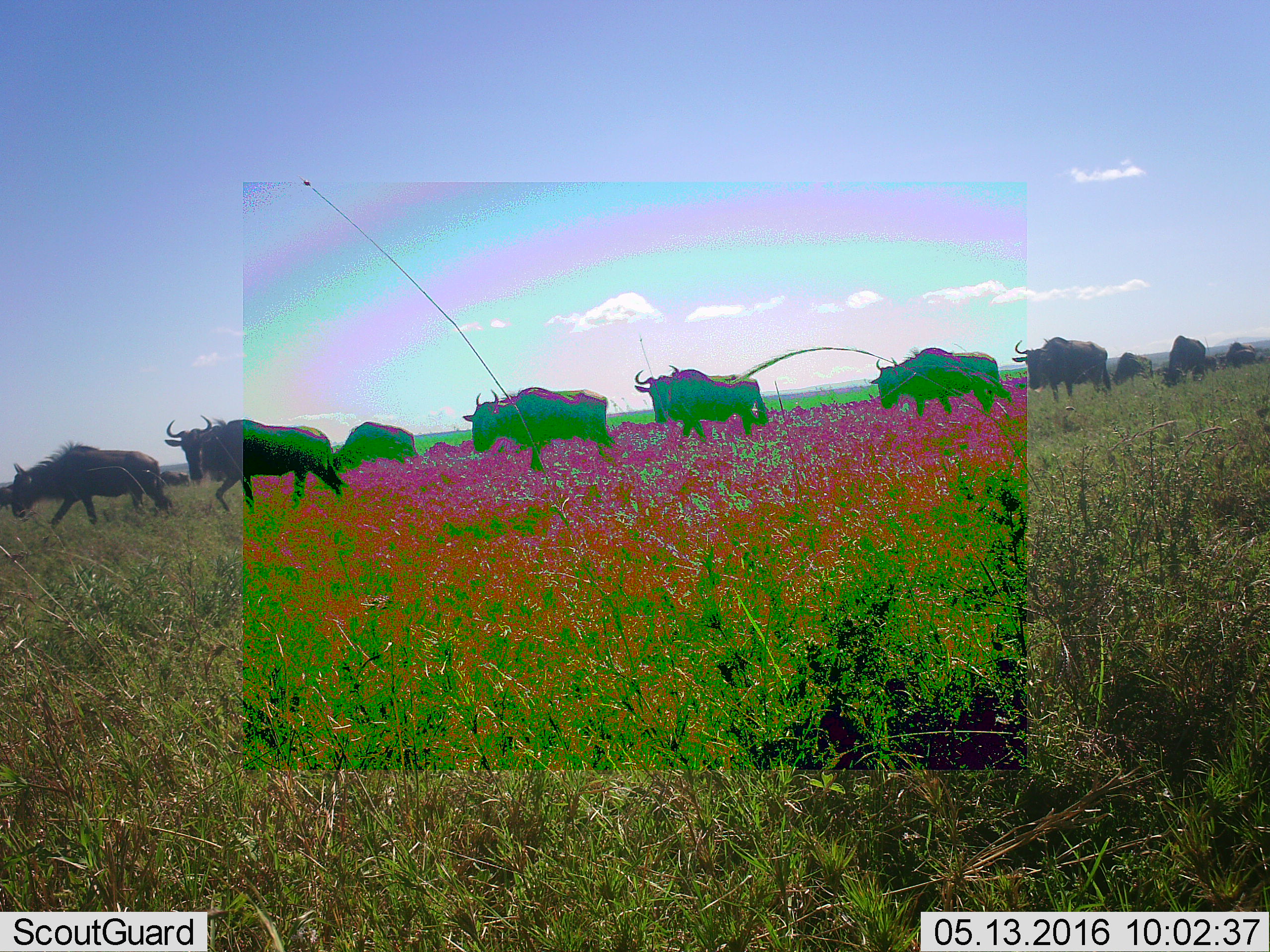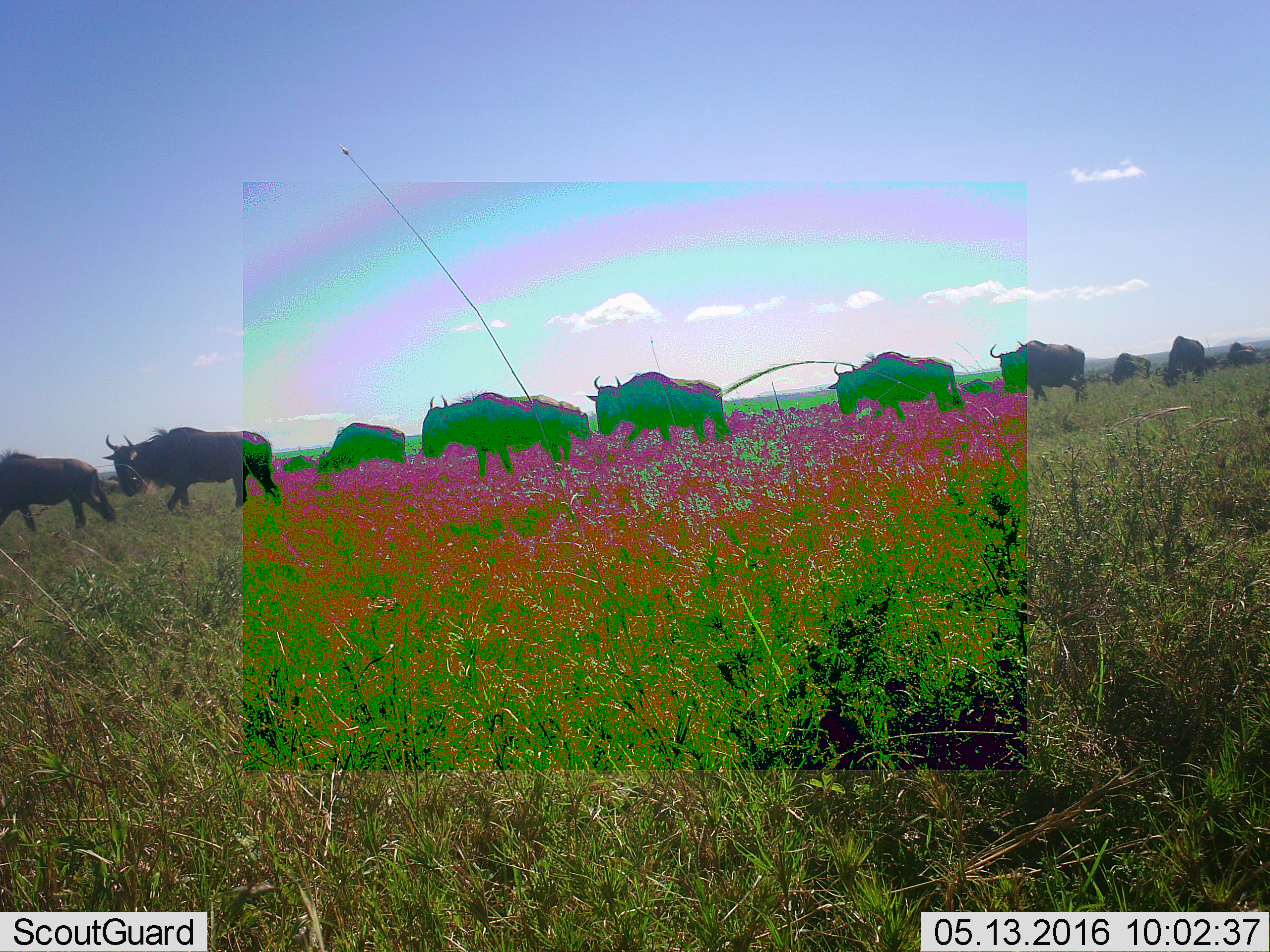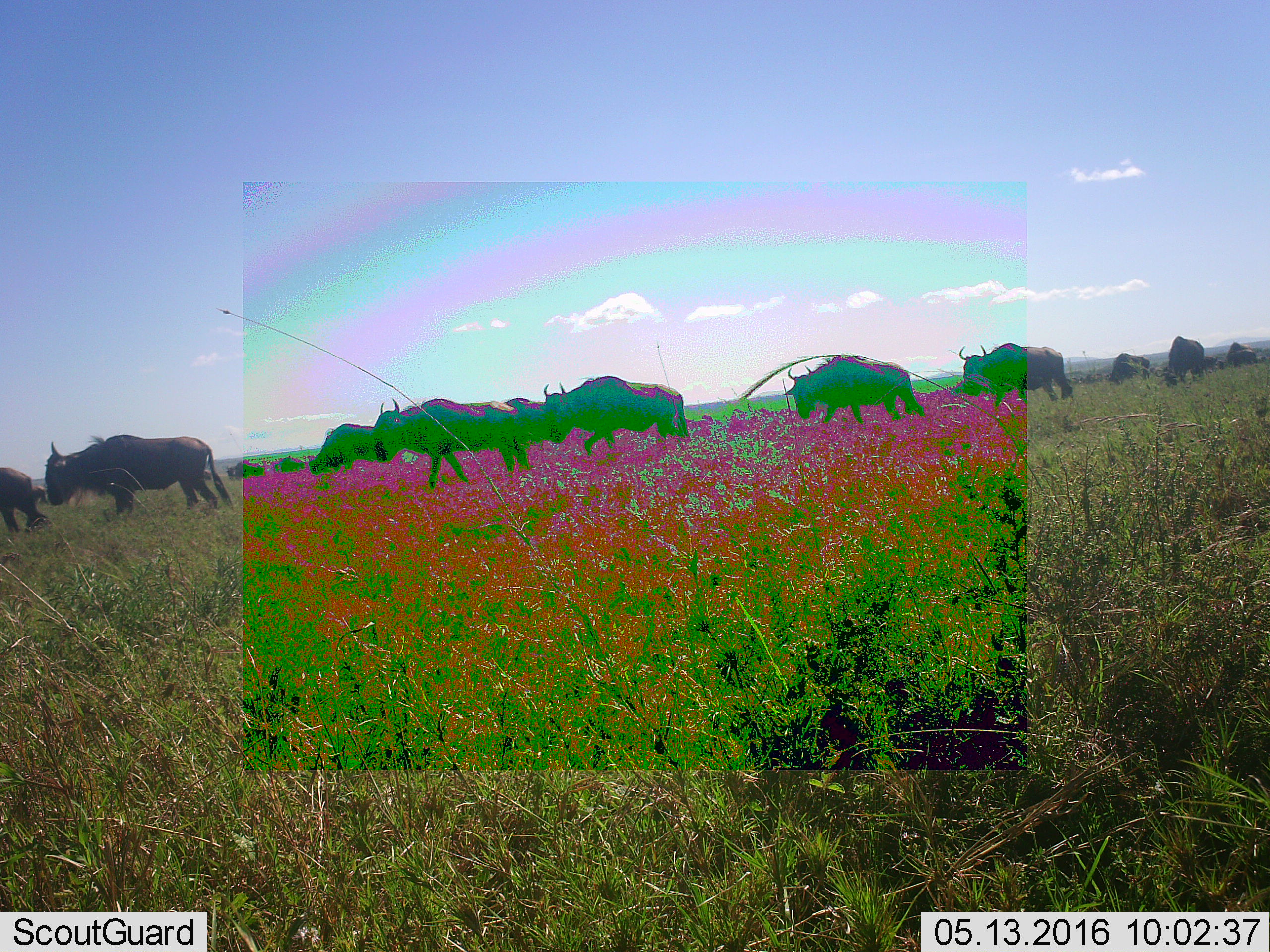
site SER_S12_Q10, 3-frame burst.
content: unidentified animal